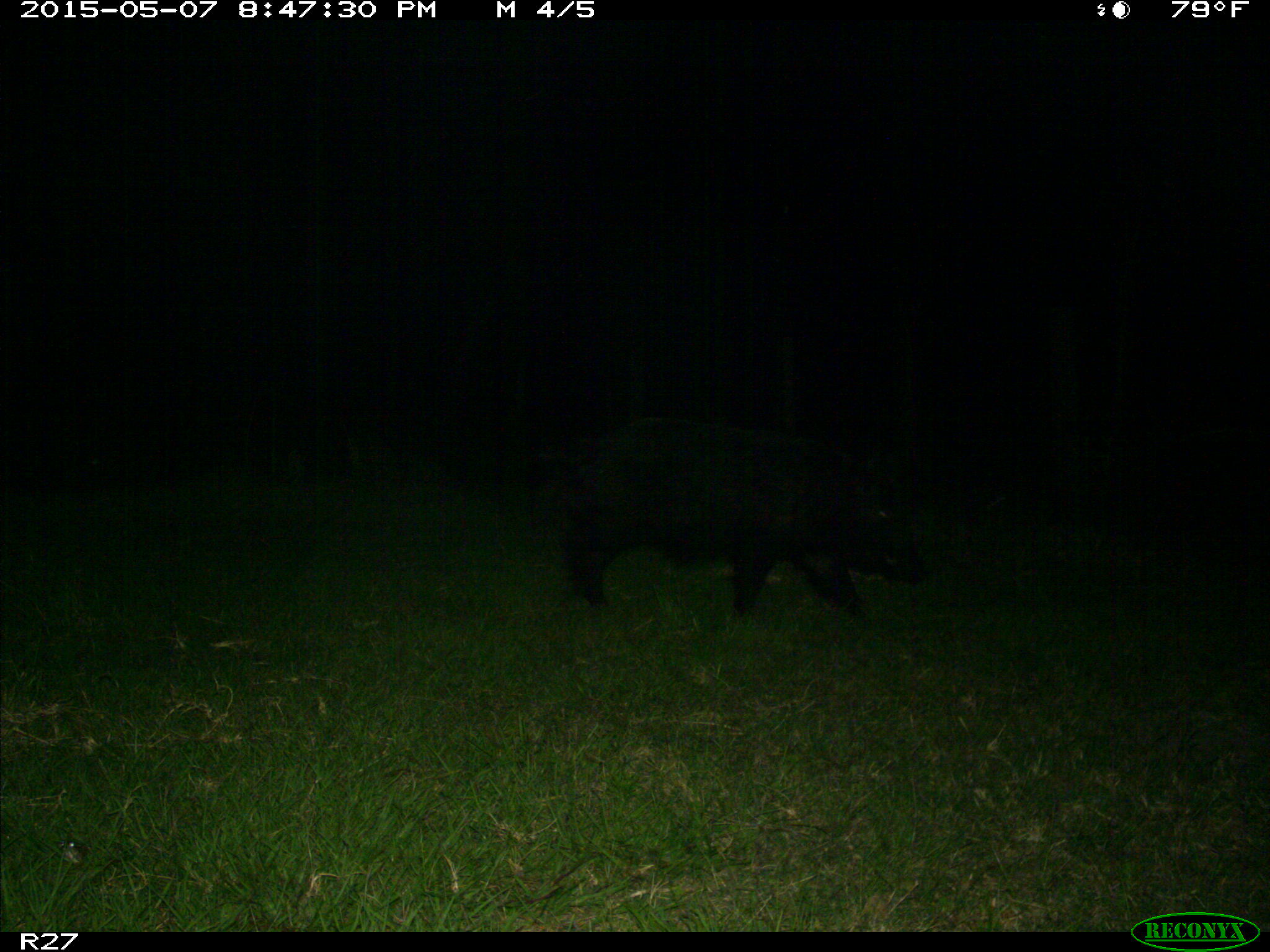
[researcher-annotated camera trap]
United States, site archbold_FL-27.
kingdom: Animalia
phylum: Chordata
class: Mammalia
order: Artiodactyla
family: Suidae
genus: Sus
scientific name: Sus scrofa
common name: wild boar